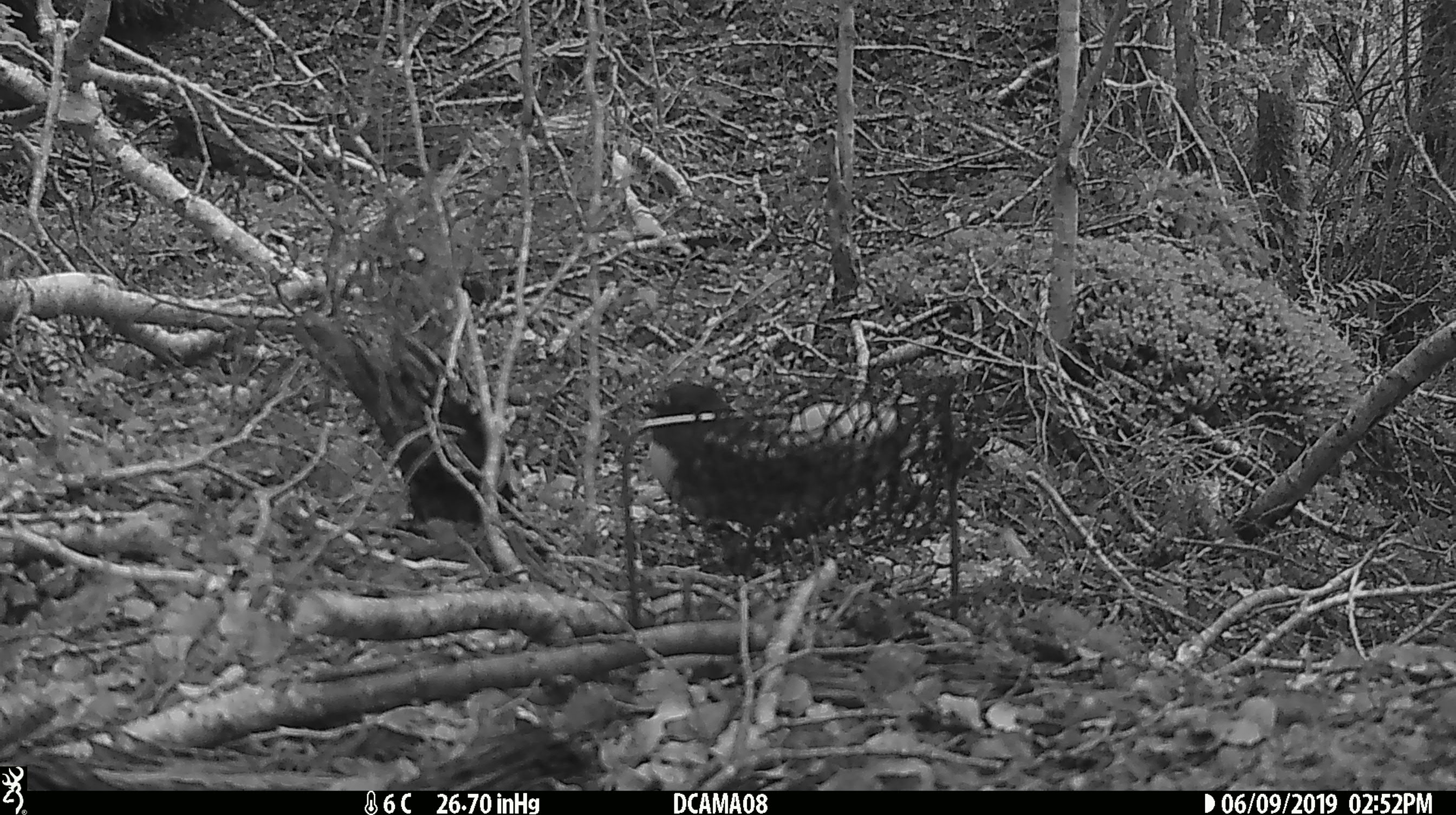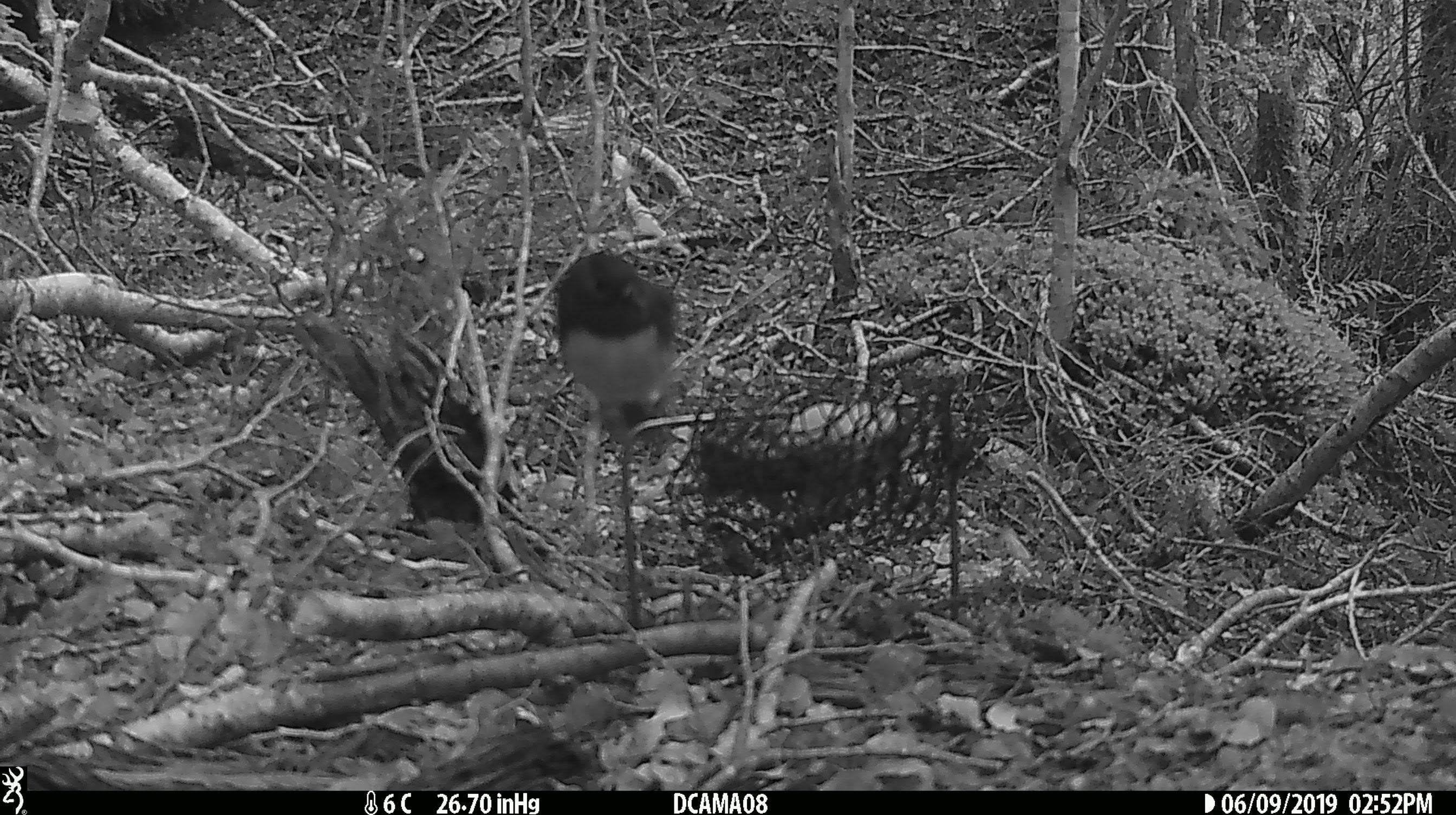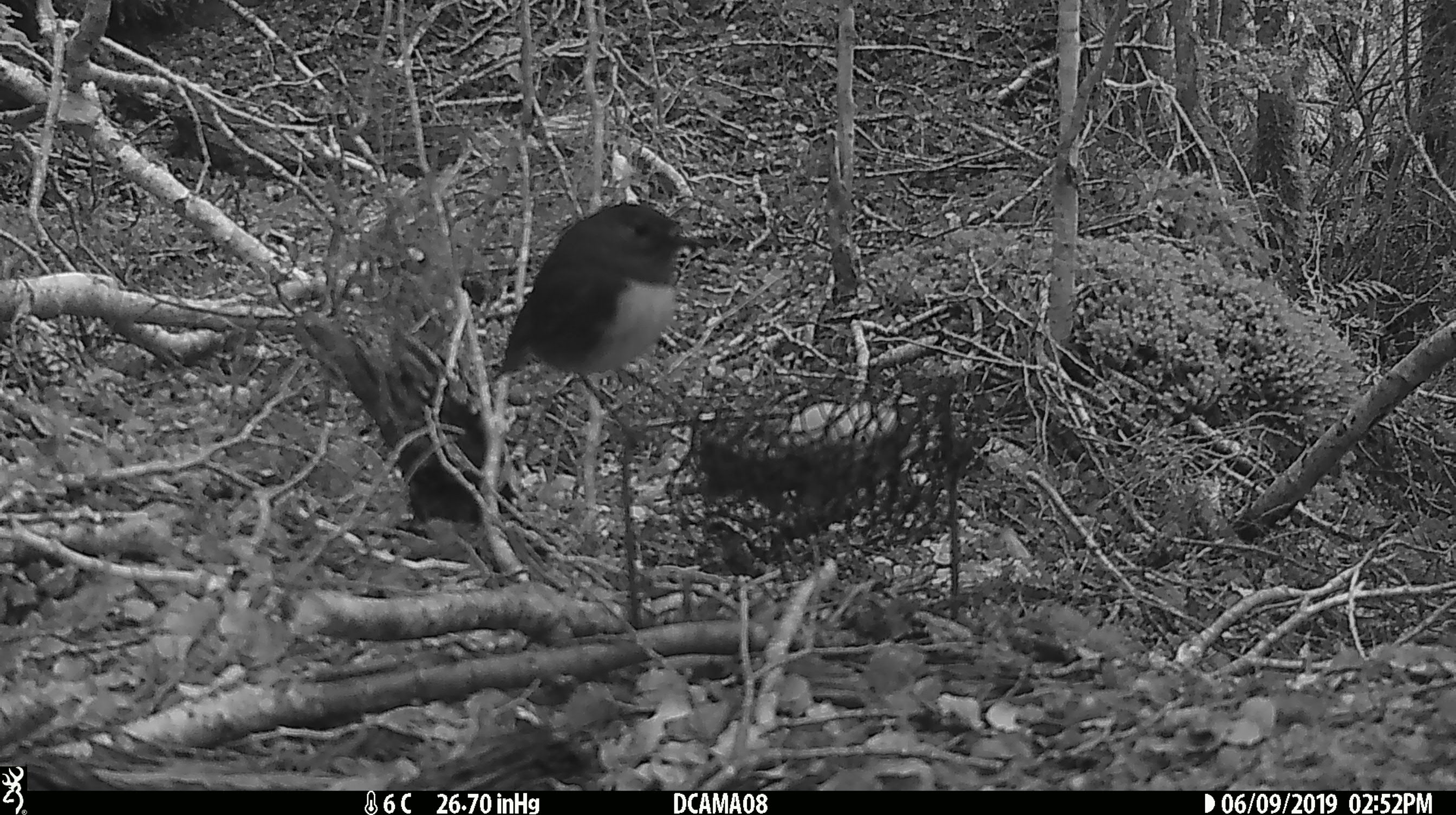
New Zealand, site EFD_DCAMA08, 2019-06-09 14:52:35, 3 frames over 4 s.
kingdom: Animalia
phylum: Chordata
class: Aves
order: Passeriformes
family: Petroicidae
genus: Petroica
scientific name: Petroica australis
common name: new zealand robin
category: robin